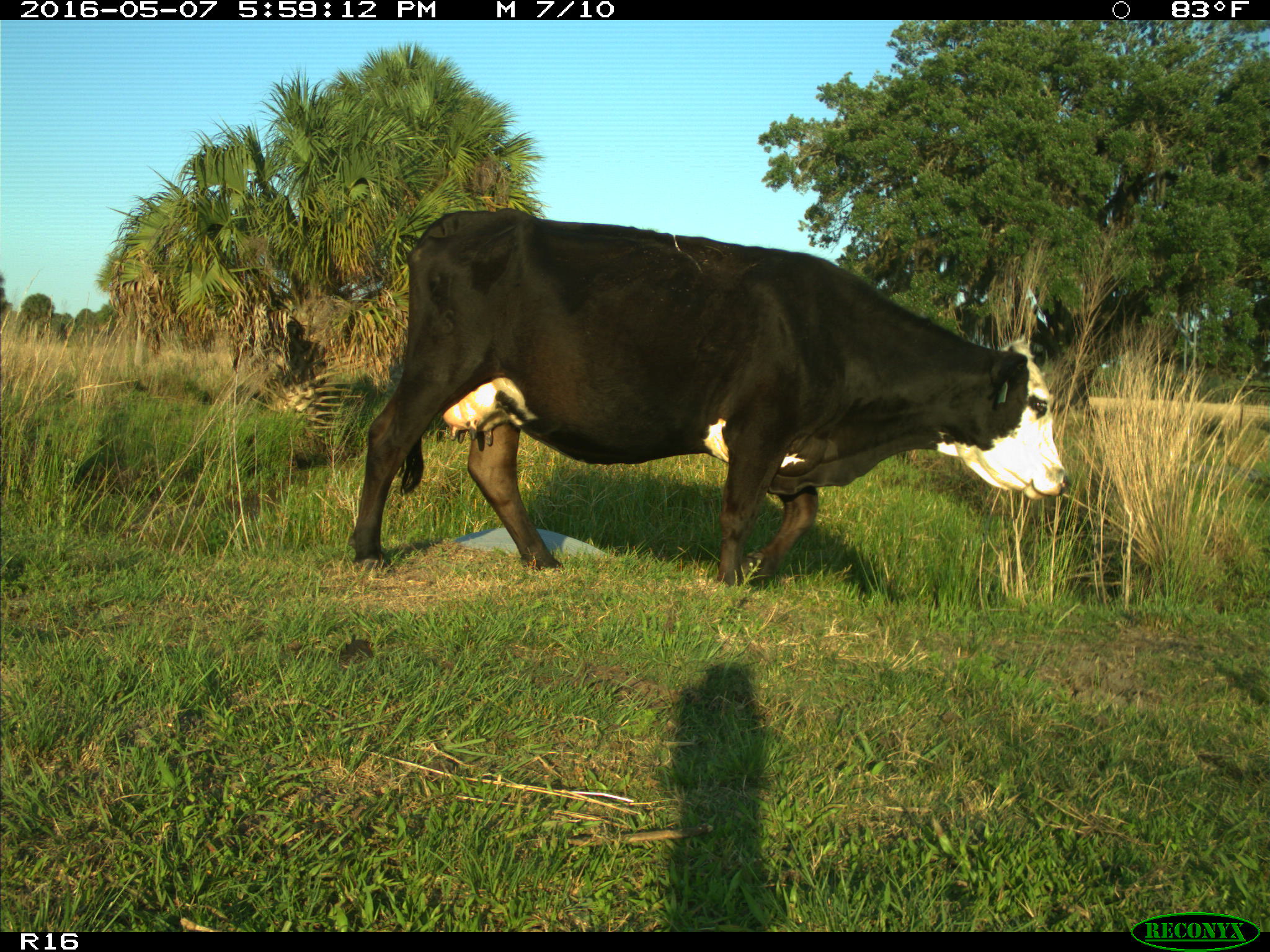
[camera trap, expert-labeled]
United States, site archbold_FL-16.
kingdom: Animalia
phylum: Chordata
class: Mammalia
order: Artiodactyla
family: Bovidae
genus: Bos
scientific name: Bos taurus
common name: domestic cow